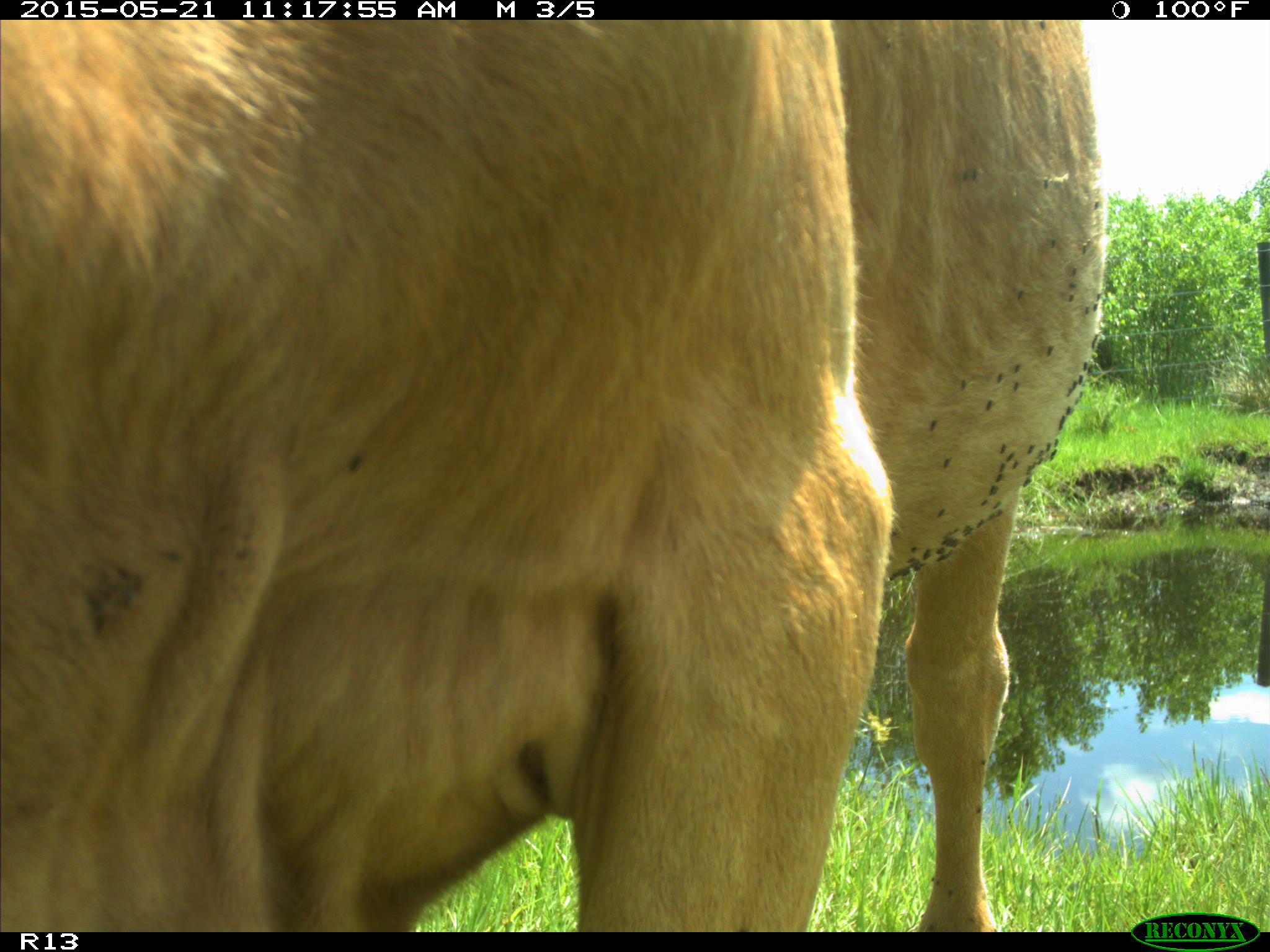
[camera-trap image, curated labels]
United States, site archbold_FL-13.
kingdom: Animalia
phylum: Chordata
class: Mammalia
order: Artiodactyla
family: Bovidae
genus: Bos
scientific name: Bos taurus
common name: domestic cow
Bos taurus (domestic cow).